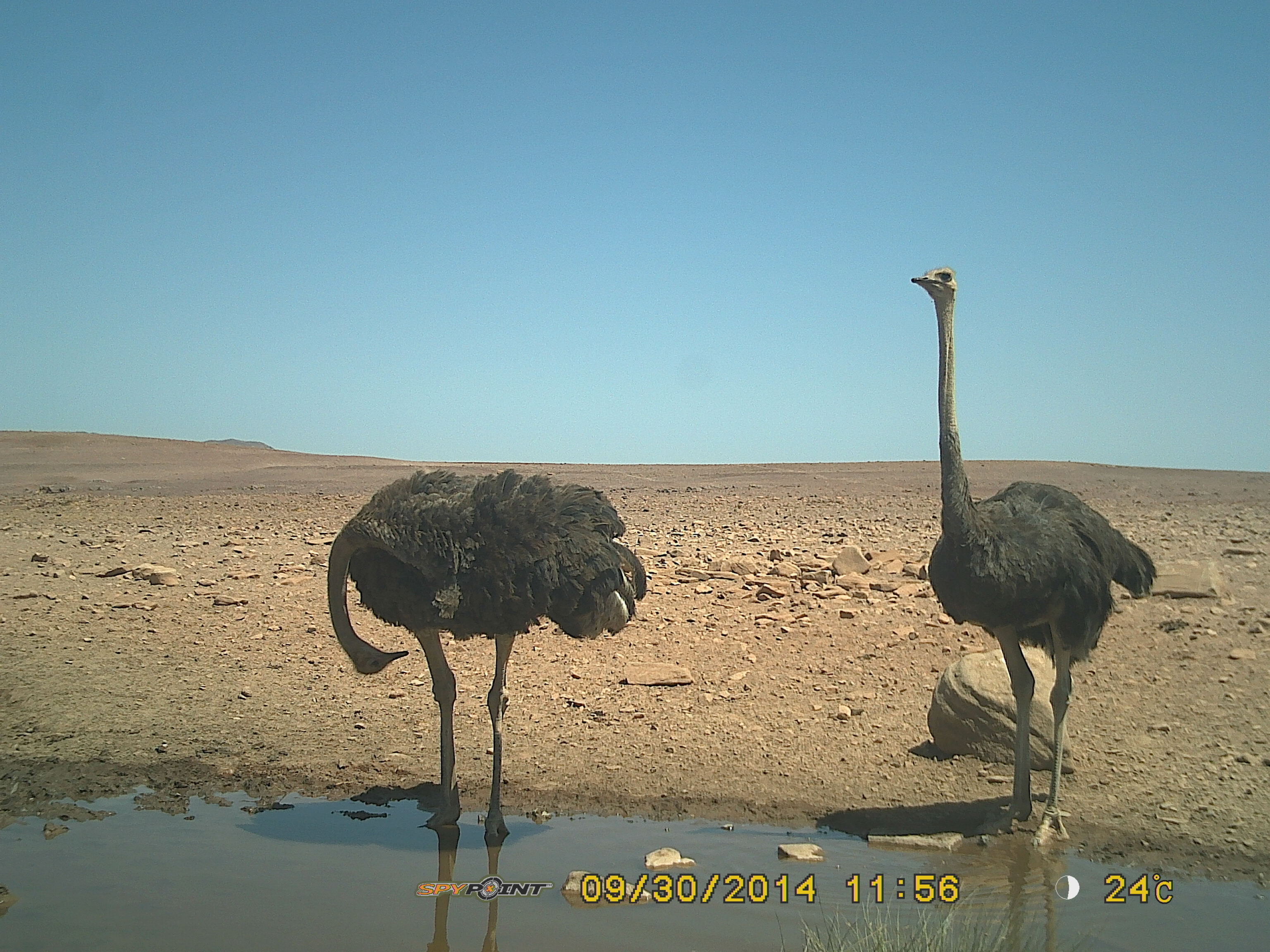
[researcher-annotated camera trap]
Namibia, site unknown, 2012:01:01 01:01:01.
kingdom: Animalia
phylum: Chordata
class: Aves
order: Struthioniformes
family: Struthionidae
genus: Struthio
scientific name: Struthio camelus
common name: common ostrich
Struthio camelus (common ostrich).